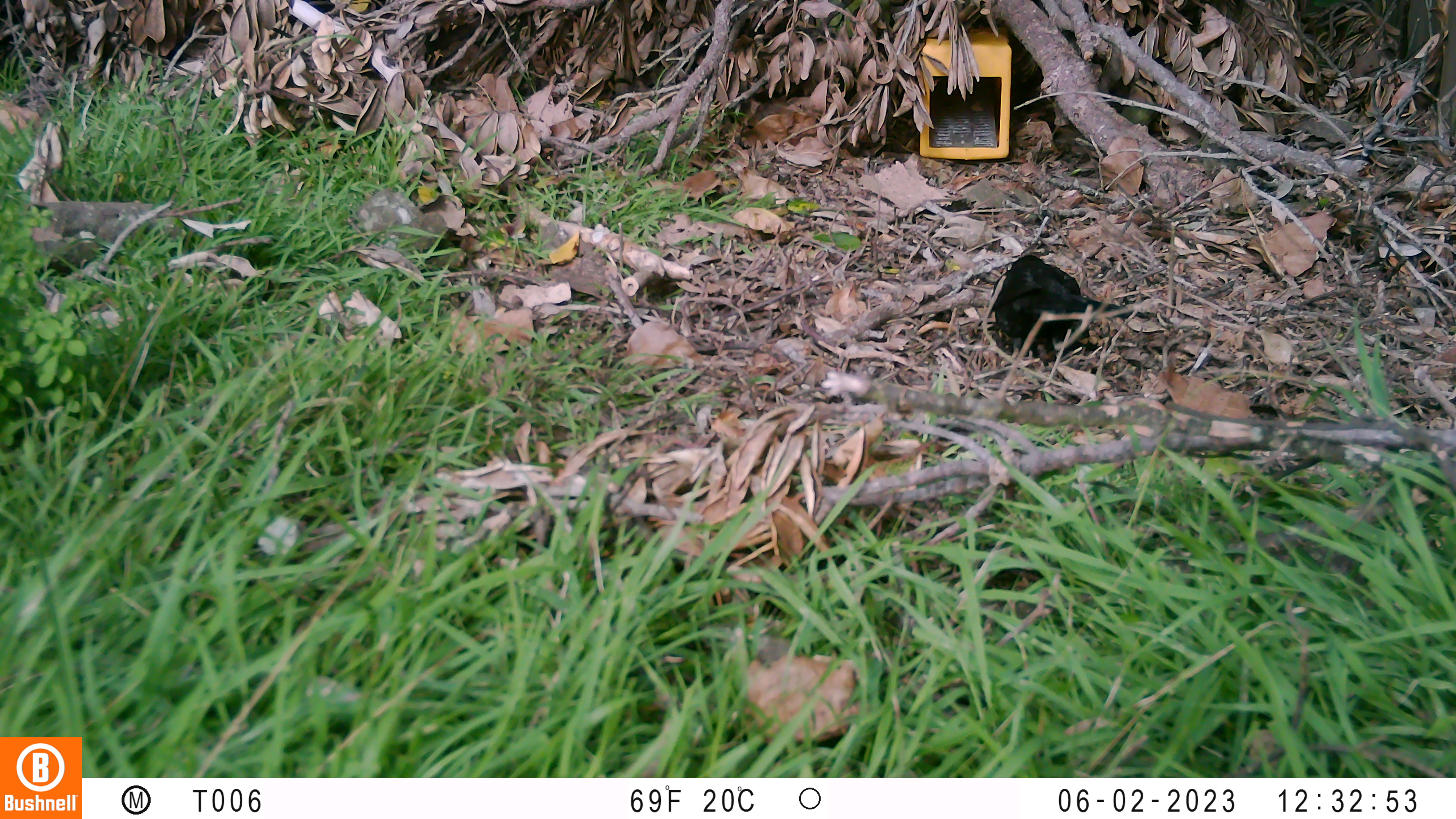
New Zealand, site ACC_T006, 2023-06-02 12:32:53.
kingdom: Animalia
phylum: Chordata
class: Aves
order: Passeriformes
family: Turdidae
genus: Turdus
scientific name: Turdus merula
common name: eurasian blackbird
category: blackbird